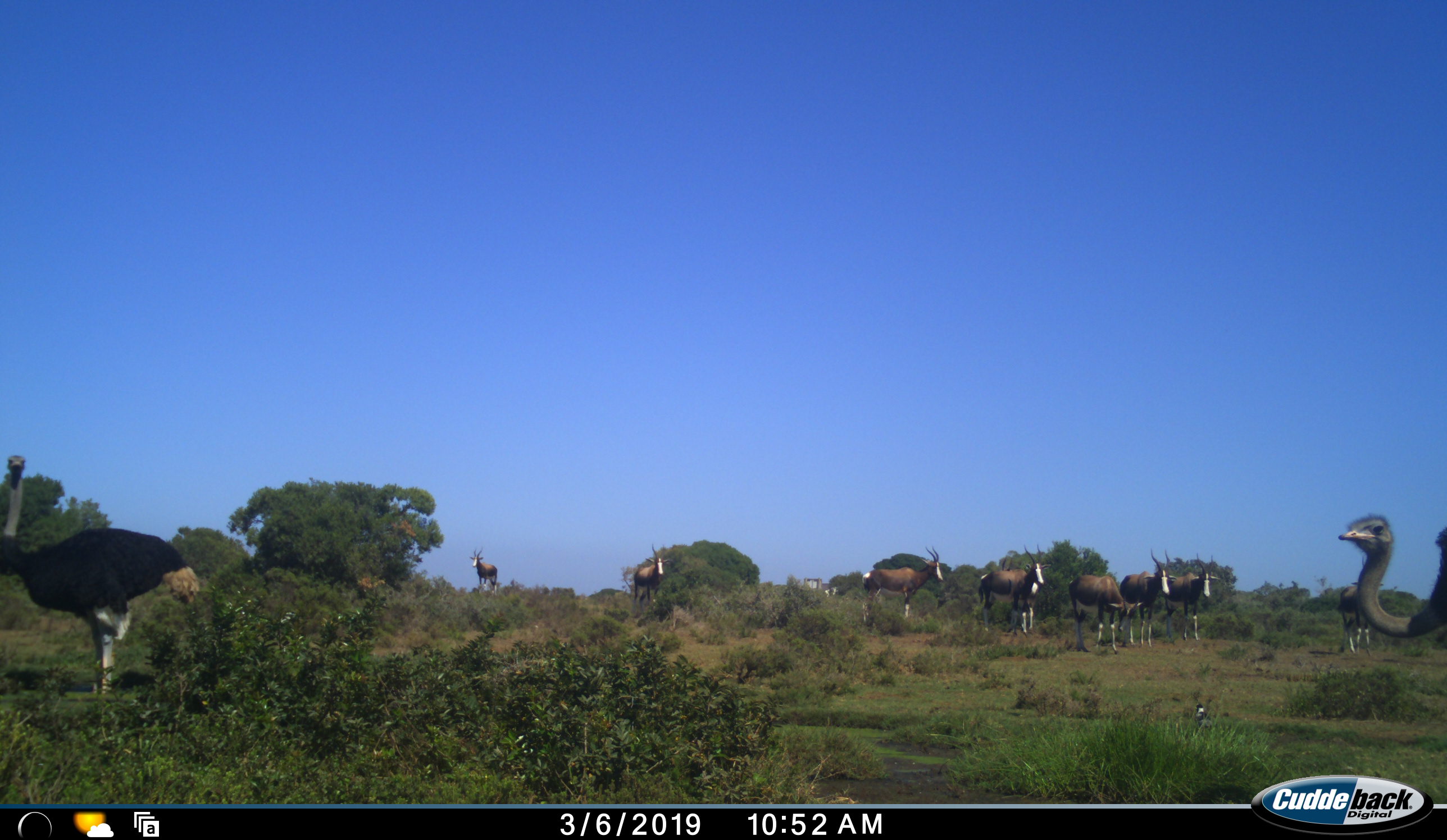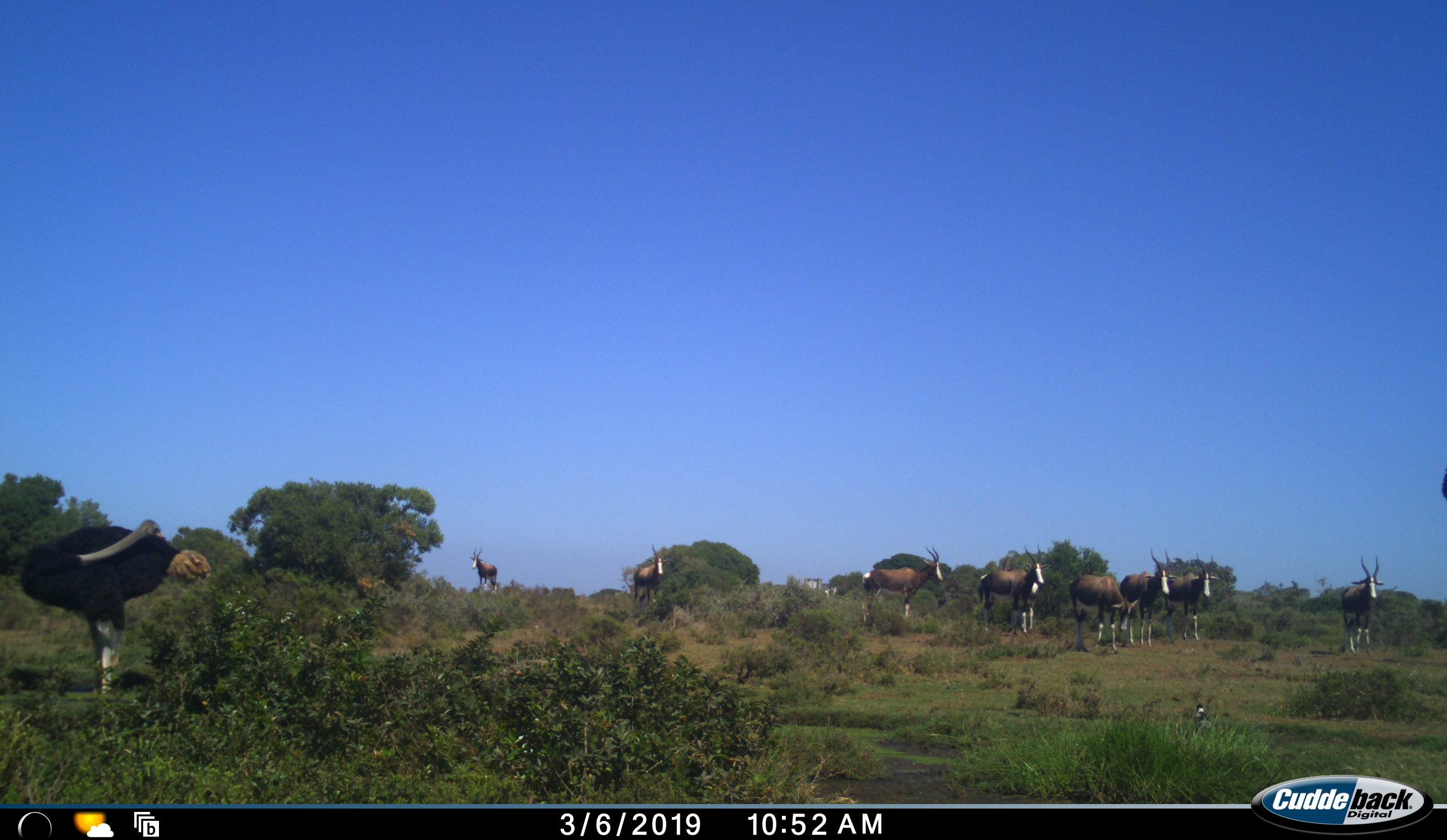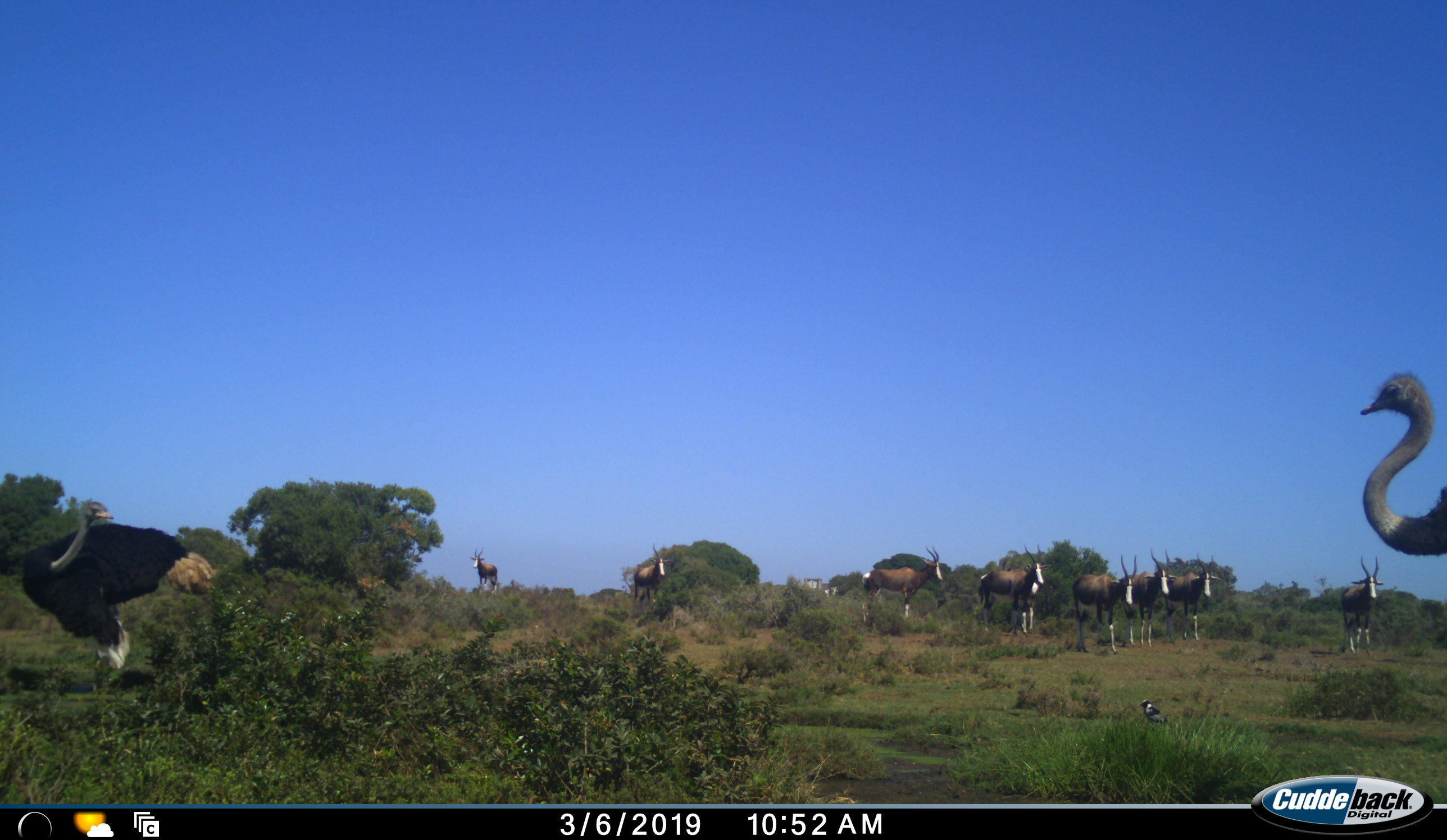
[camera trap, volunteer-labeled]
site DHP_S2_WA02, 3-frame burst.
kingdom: Animalia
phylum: Chordata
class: Mammalia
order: Artiodactyla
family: Bovidae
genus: Damaliscus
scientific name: Damaliscus pygargus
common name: bontebok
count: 8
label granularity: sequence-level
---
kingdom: Animalia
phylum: Chordata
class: Aves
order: Struthioniformes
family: Struthionidae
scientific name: Struthionidae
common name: ostrich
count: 2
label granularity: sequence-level